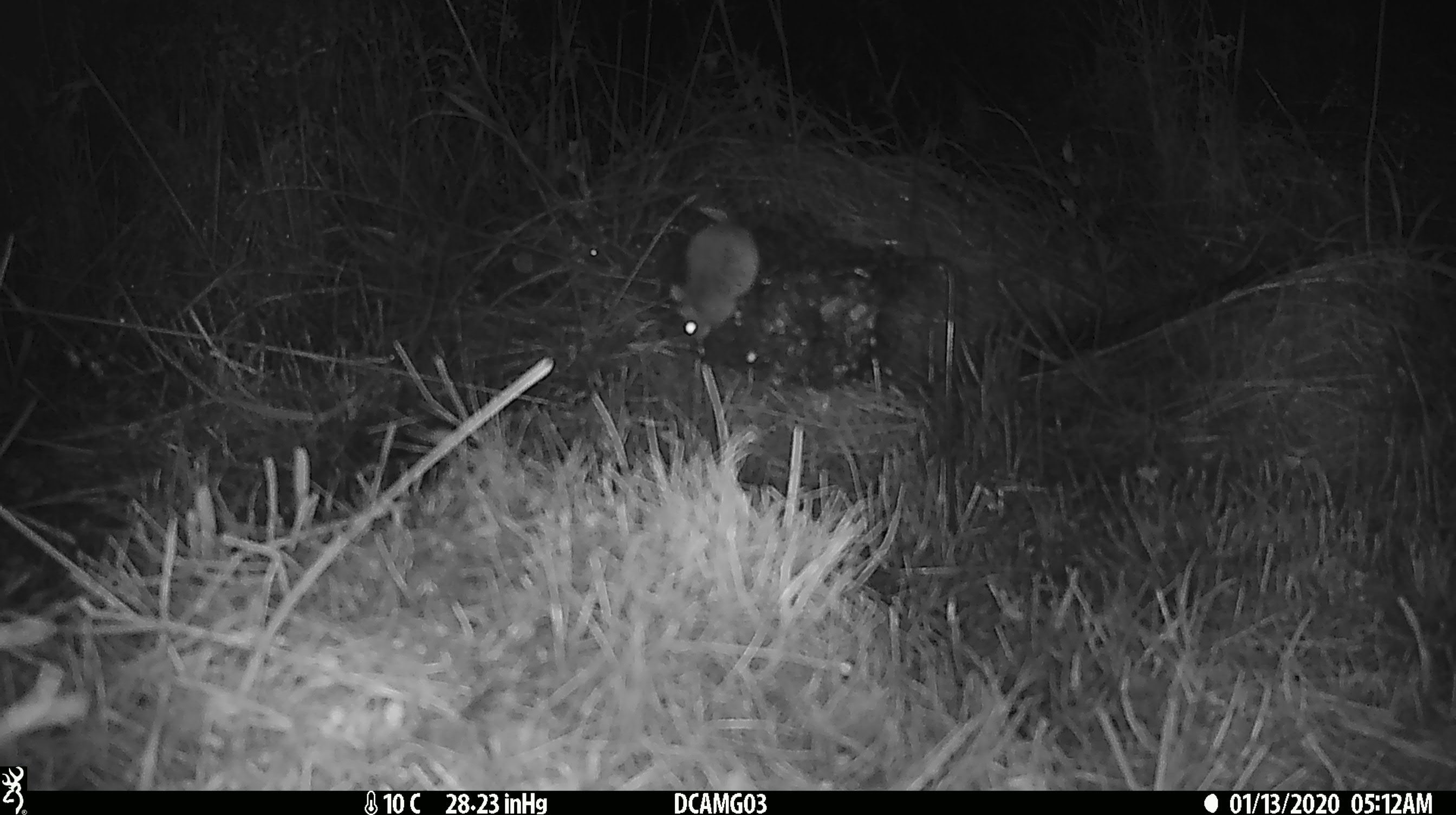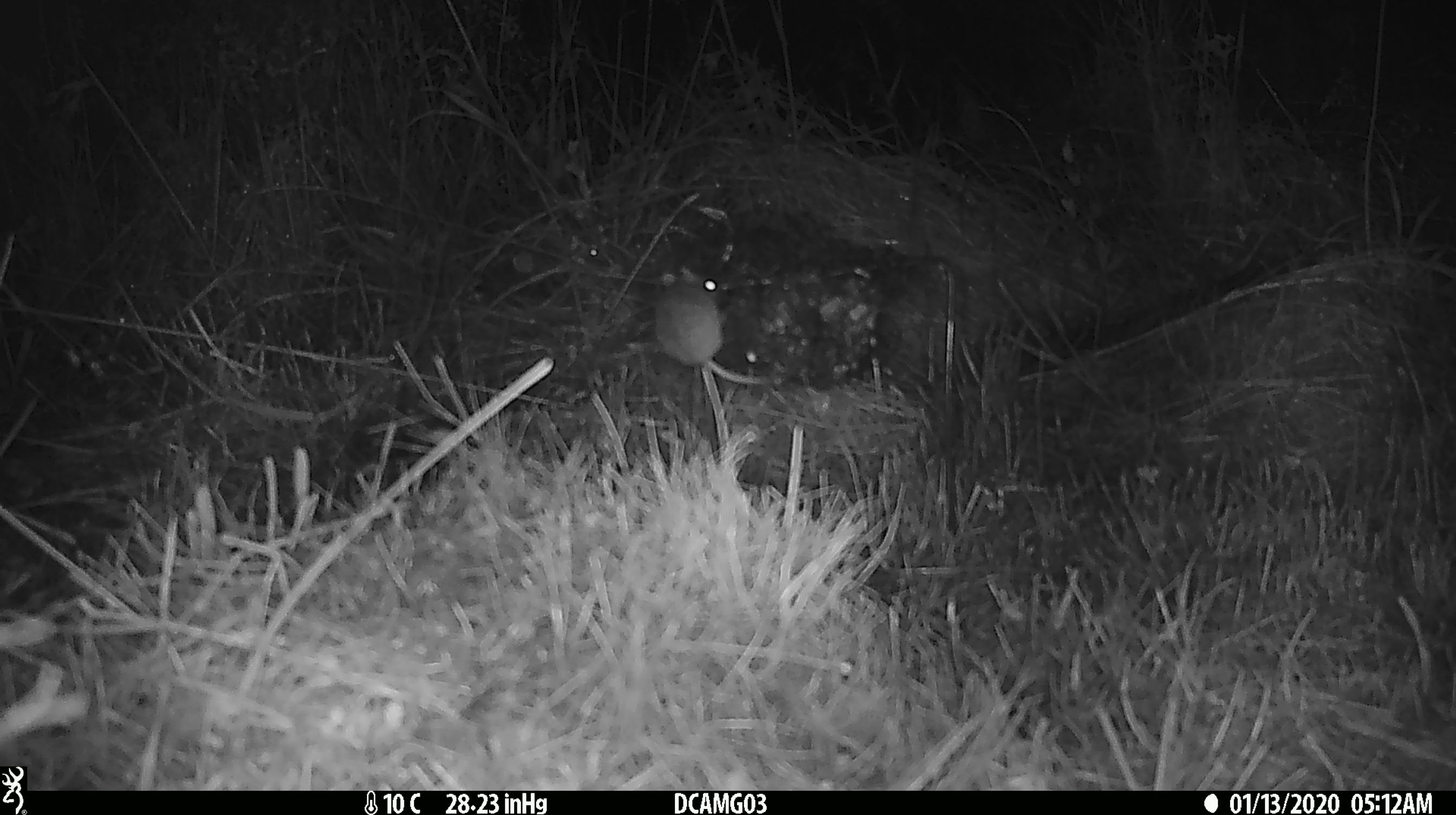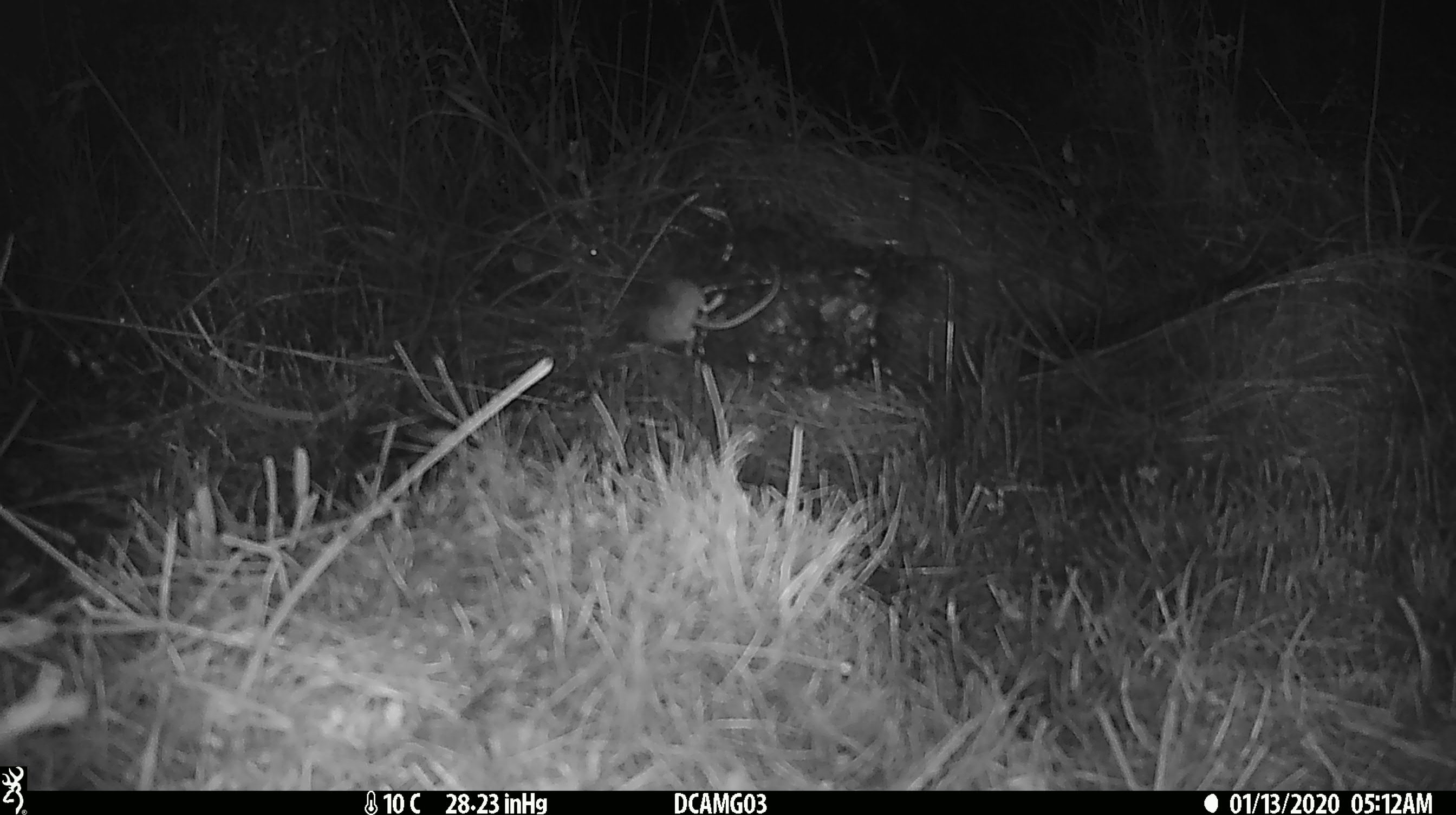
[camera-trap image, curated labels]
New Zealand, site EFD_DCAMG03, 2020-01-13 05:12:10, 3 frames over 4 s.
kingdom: Animalia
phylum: Chordata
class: Mammalia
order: Rodentia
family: Muridae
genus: Mus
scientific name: Mus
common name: mouse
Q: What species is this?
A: Mouse (Mus).